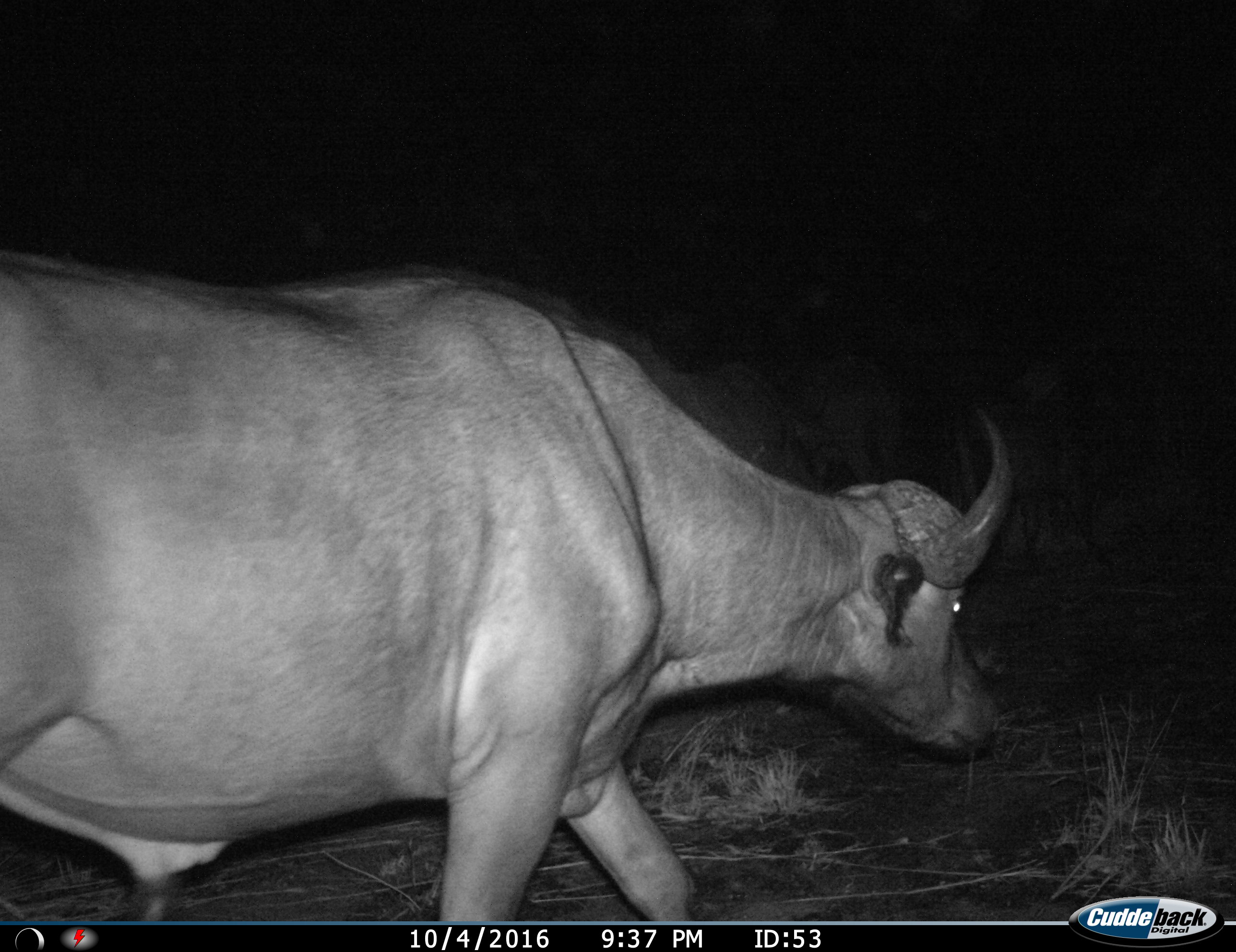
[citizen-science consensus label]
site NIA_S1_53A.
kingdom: Animalia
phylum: Chordata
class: Mammalia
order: Artiodactyla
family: Bovidae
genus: Syncerus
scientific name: Syncerus caffer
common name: african buffalo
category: buffalo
Buffalo (african buffalo) (Syncerus caffer), count 1. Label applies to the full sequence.